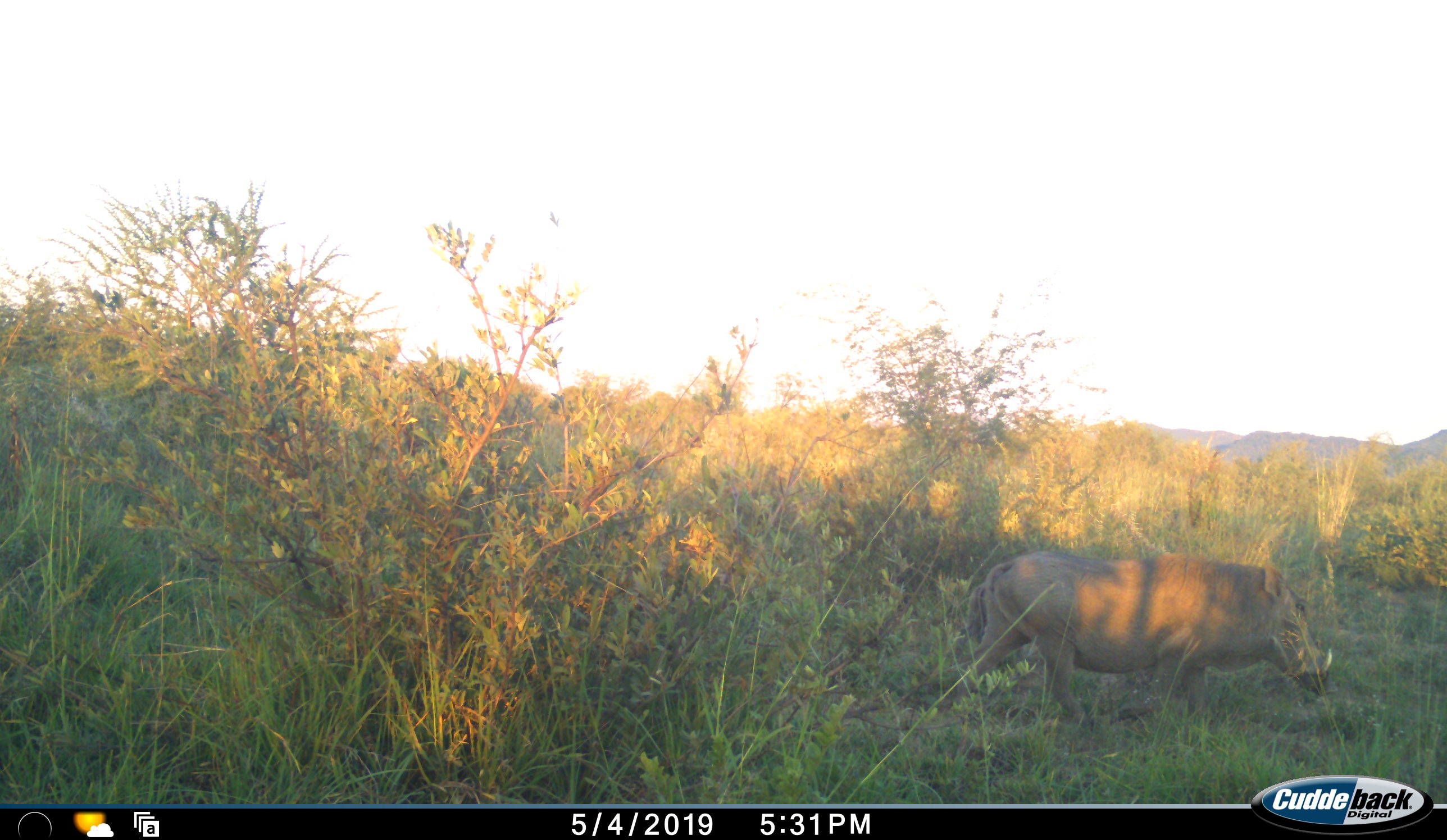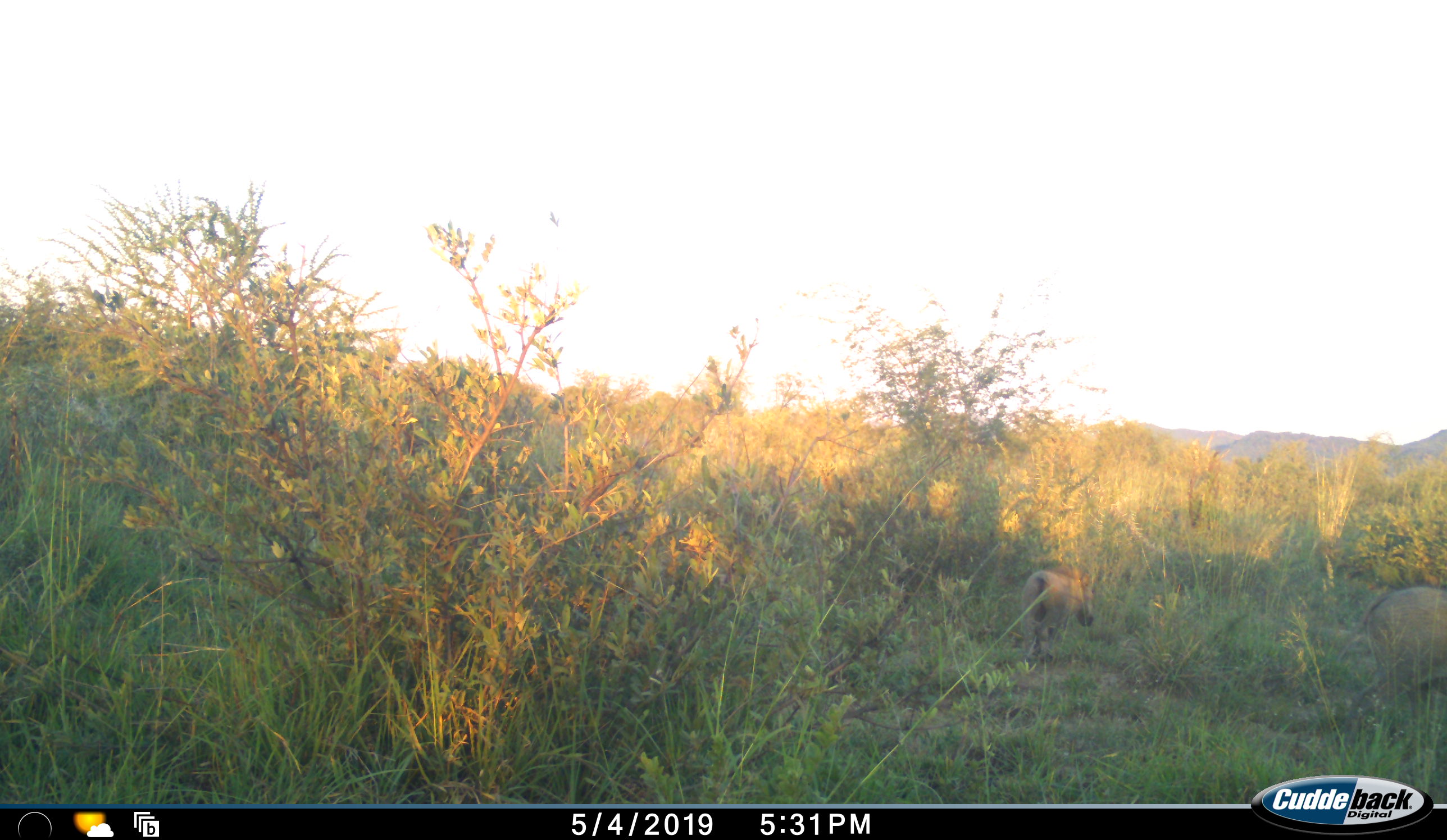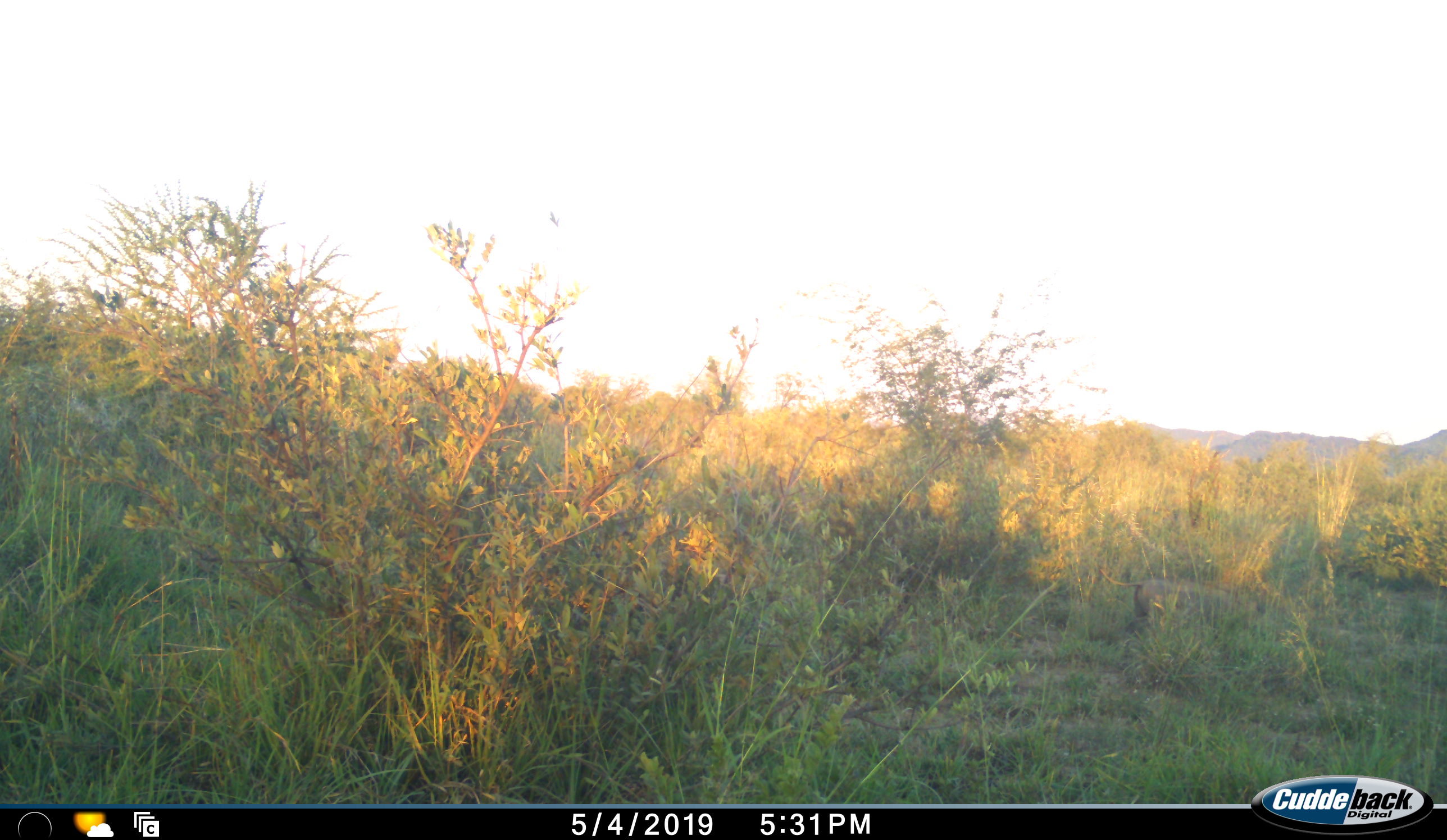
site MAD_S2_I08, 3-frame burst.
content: unidentified animal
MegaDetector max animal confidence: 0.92